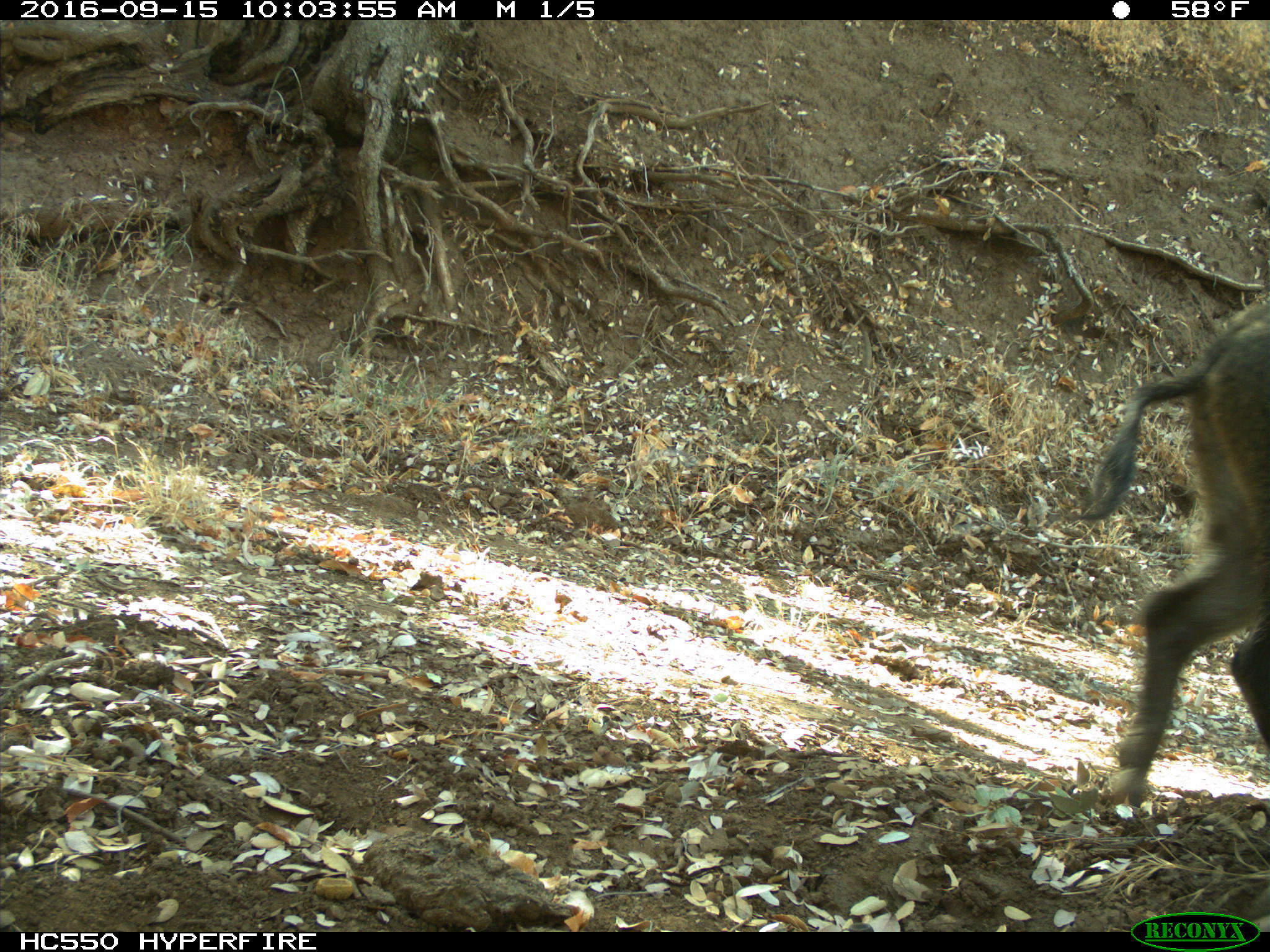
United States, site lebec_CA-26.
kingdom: Animalia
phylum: Chordata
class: Mammalia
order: Artiodactyla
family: Suidae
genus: Sus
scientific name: Sus scrofa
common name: wild boar